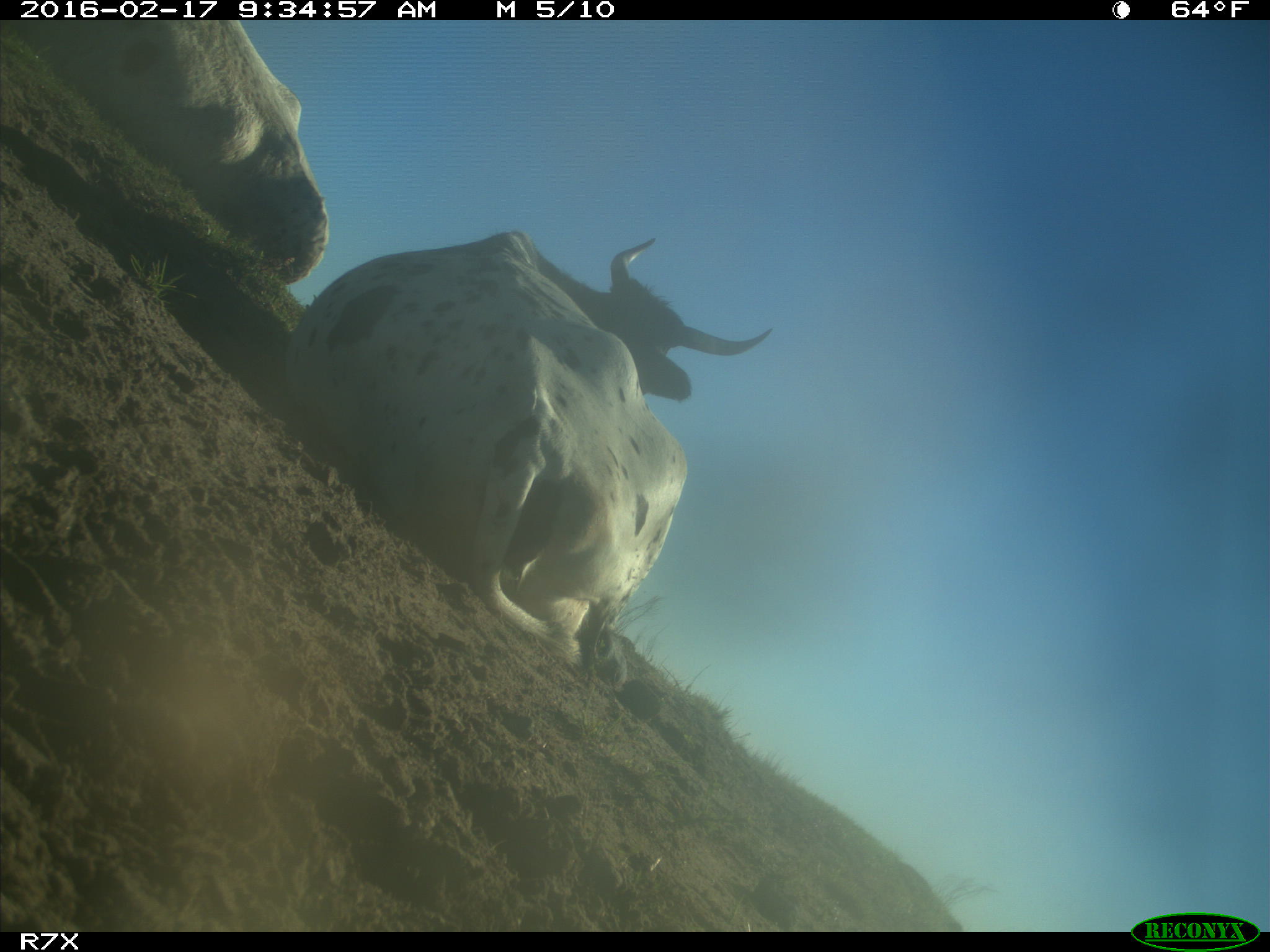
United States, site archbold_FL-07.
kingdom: Animalia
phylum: Chordata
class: Mammalia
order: Artiodactyla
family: Bovidae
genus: Bos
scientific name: Bos taurus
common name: domestic cow